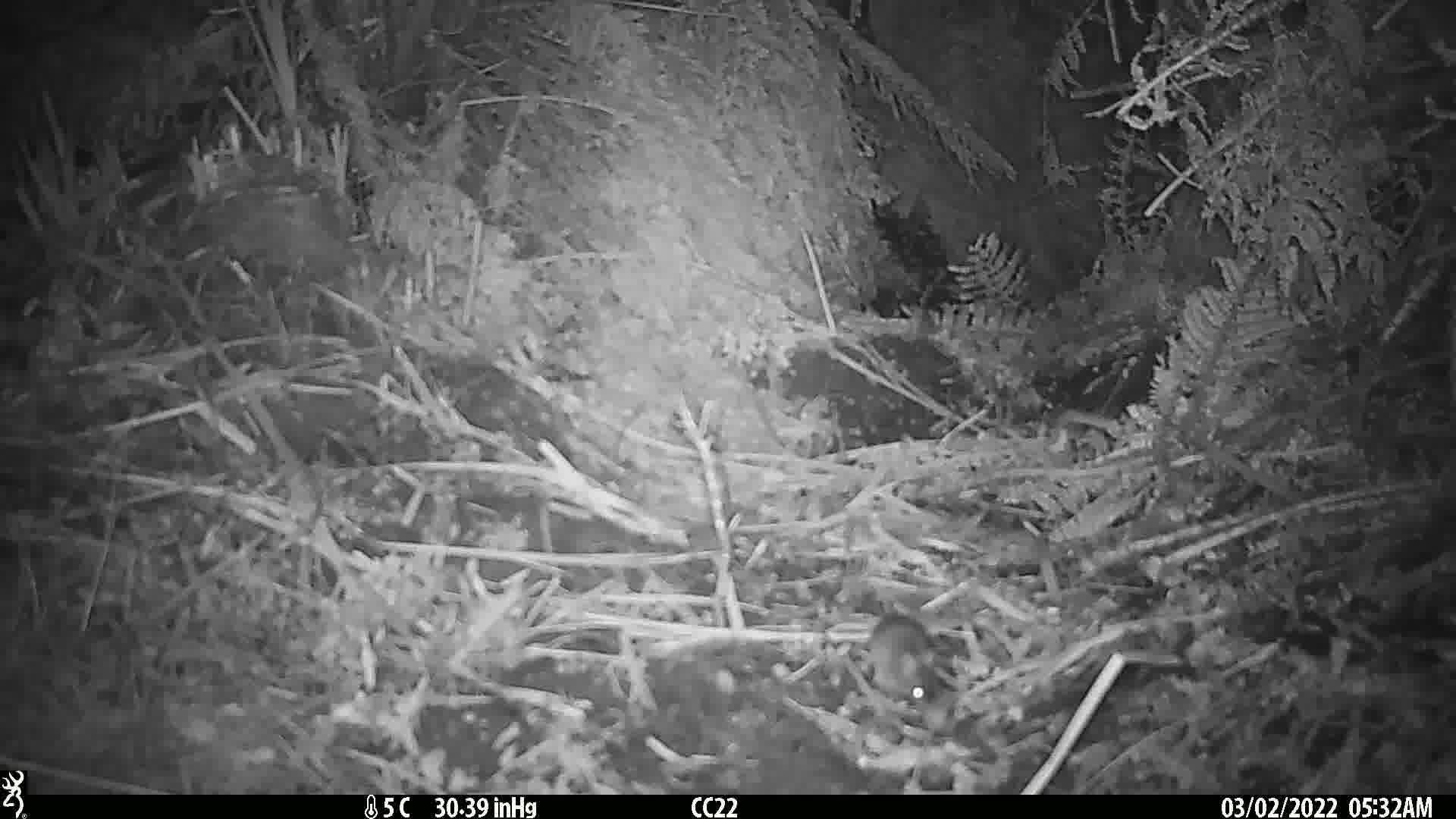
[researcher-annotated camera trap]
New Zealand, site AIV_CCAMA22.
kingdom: Animalia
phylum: Chordata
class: Mammalia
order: Rodentia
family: Muridae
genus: Mus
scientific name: Mus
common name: mouse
Mouse (Mus).